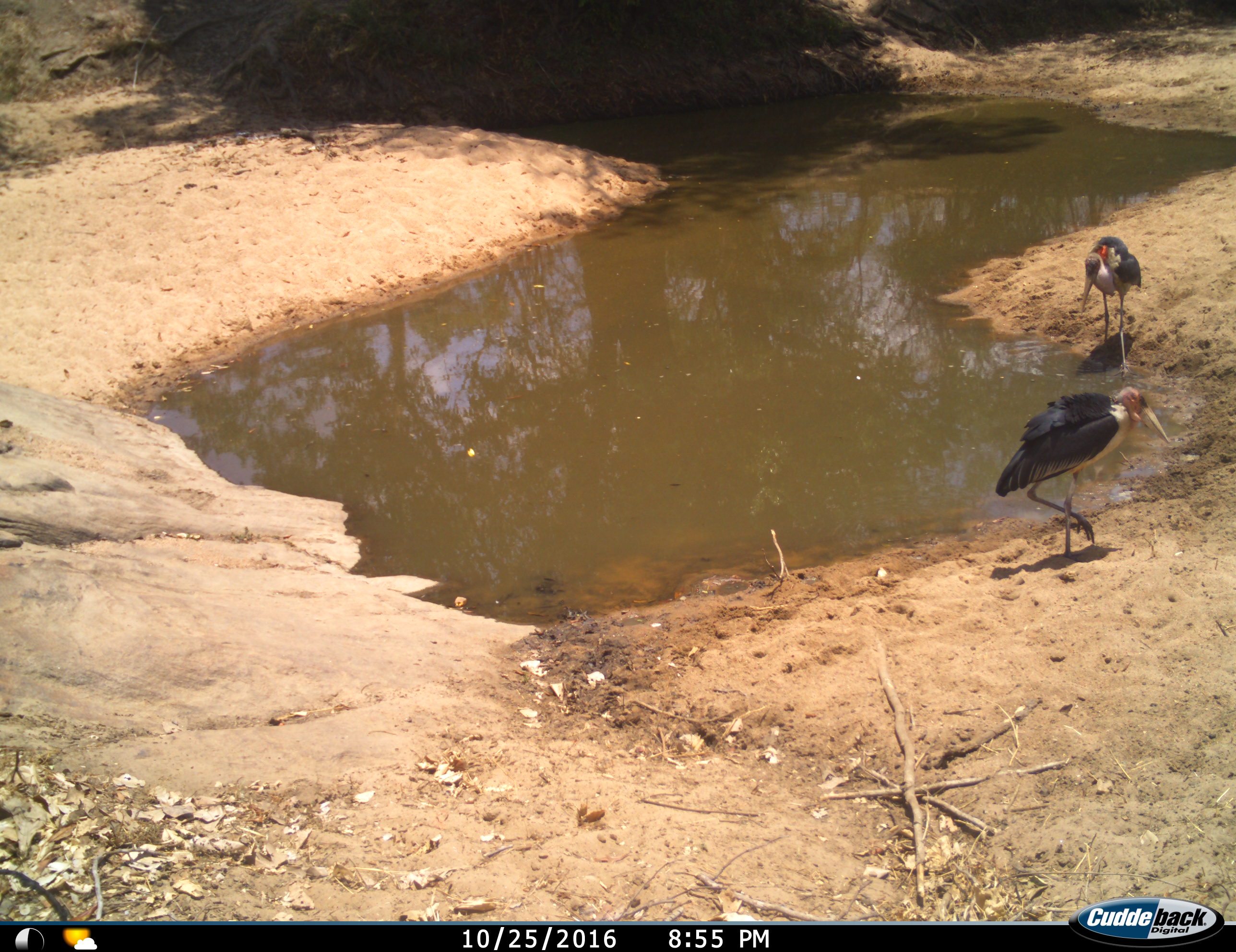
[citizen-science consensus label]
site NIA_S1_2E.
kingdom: Animalia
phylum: Chordata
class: Aves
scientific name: Aves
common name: bird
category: birdother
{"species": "birdother (bird) (Aves)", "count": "2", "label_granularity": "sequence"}